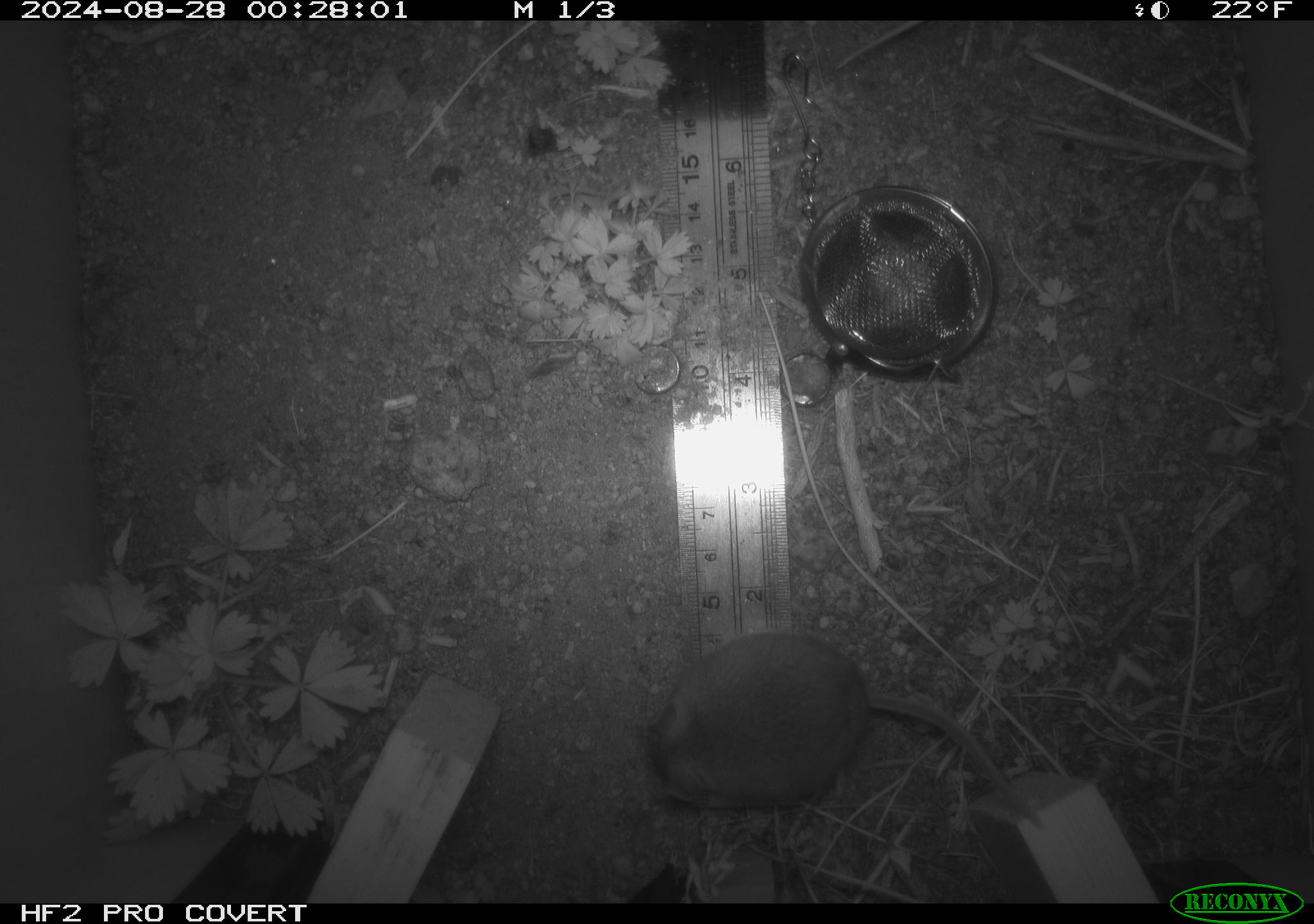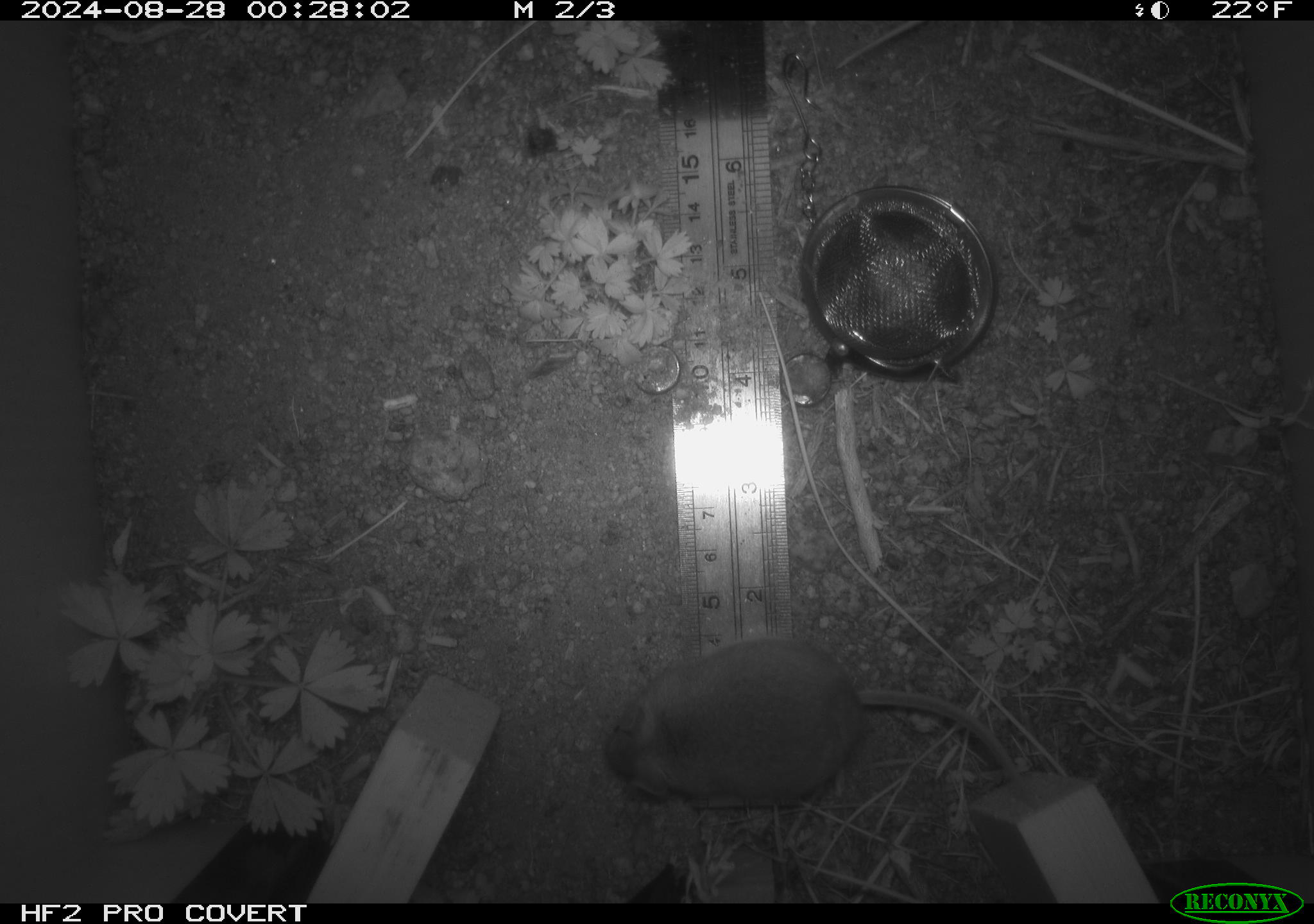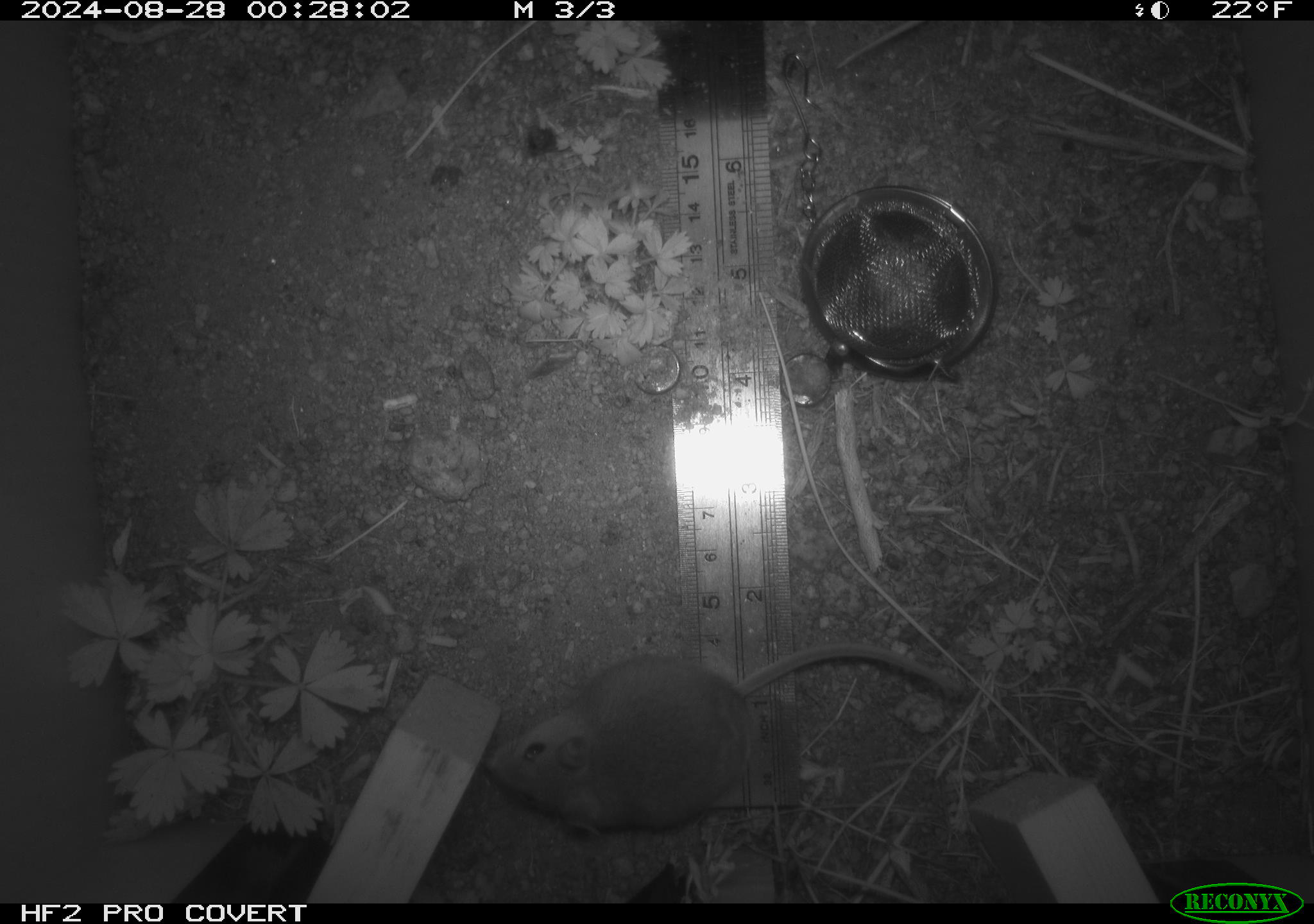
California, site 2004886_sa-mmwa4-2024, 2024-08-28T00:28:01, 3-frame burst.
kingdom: Animalia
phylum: Chordata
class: Mammalia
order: Rodentia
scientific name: Rodentia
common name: mouse species